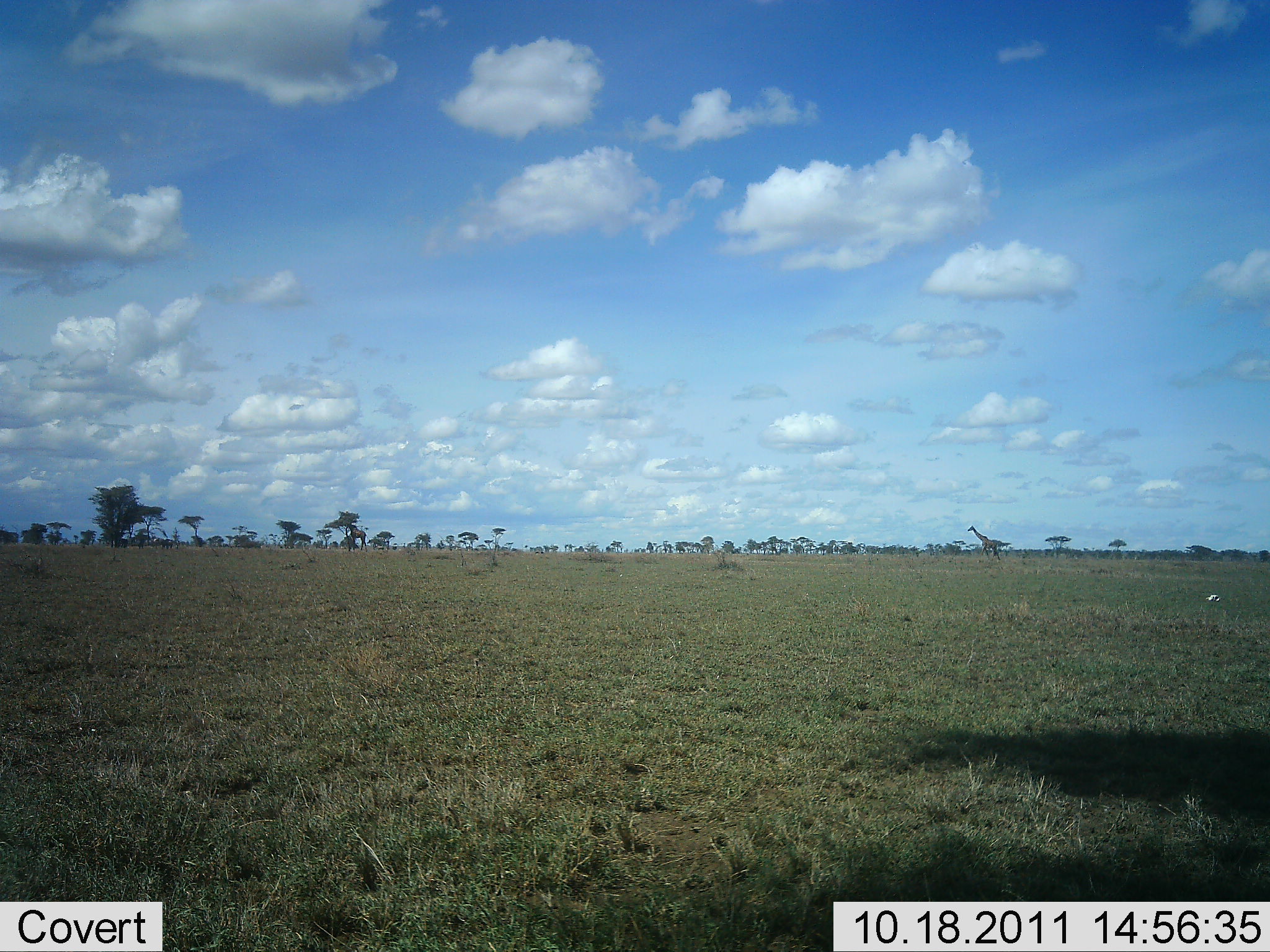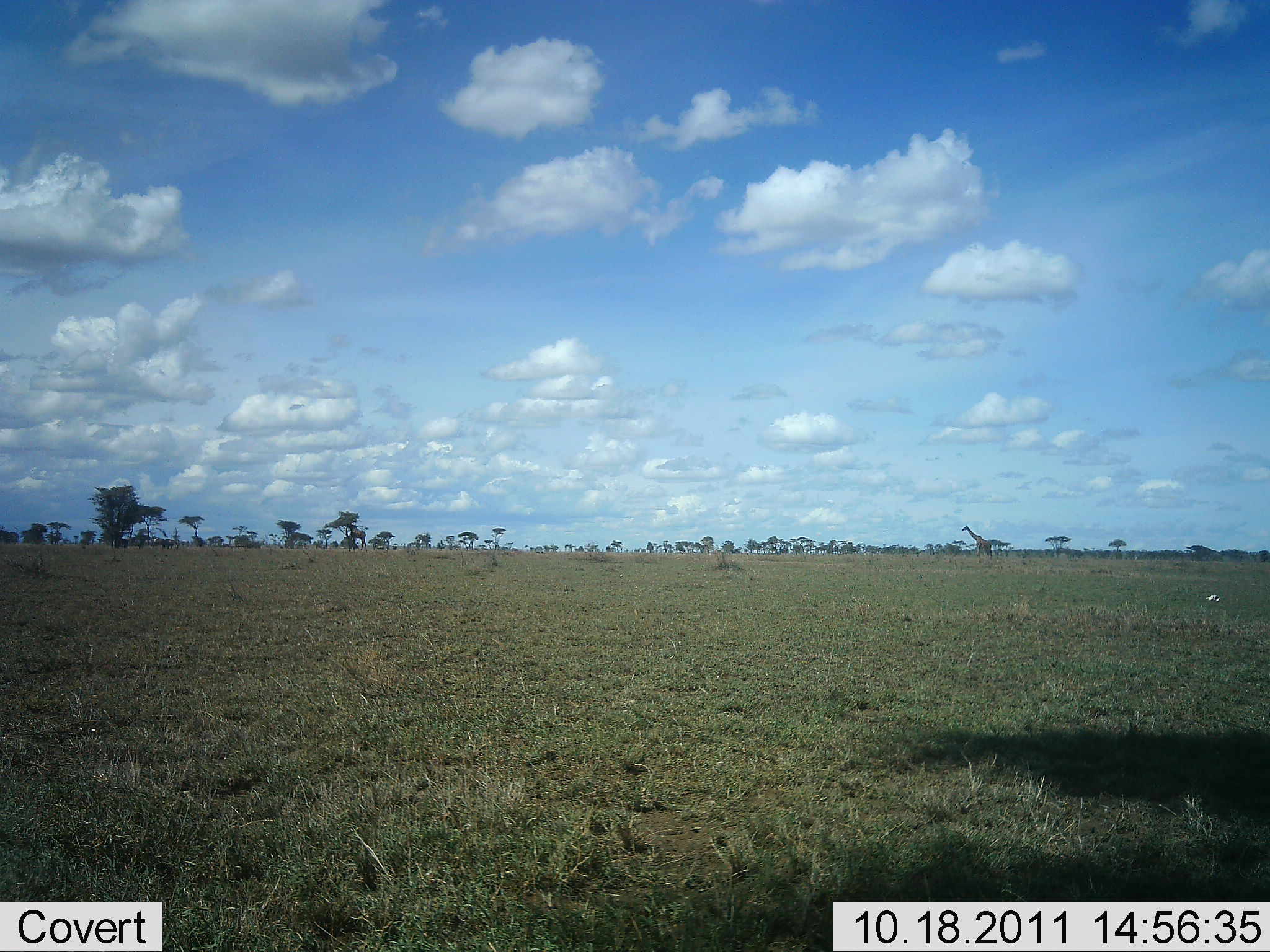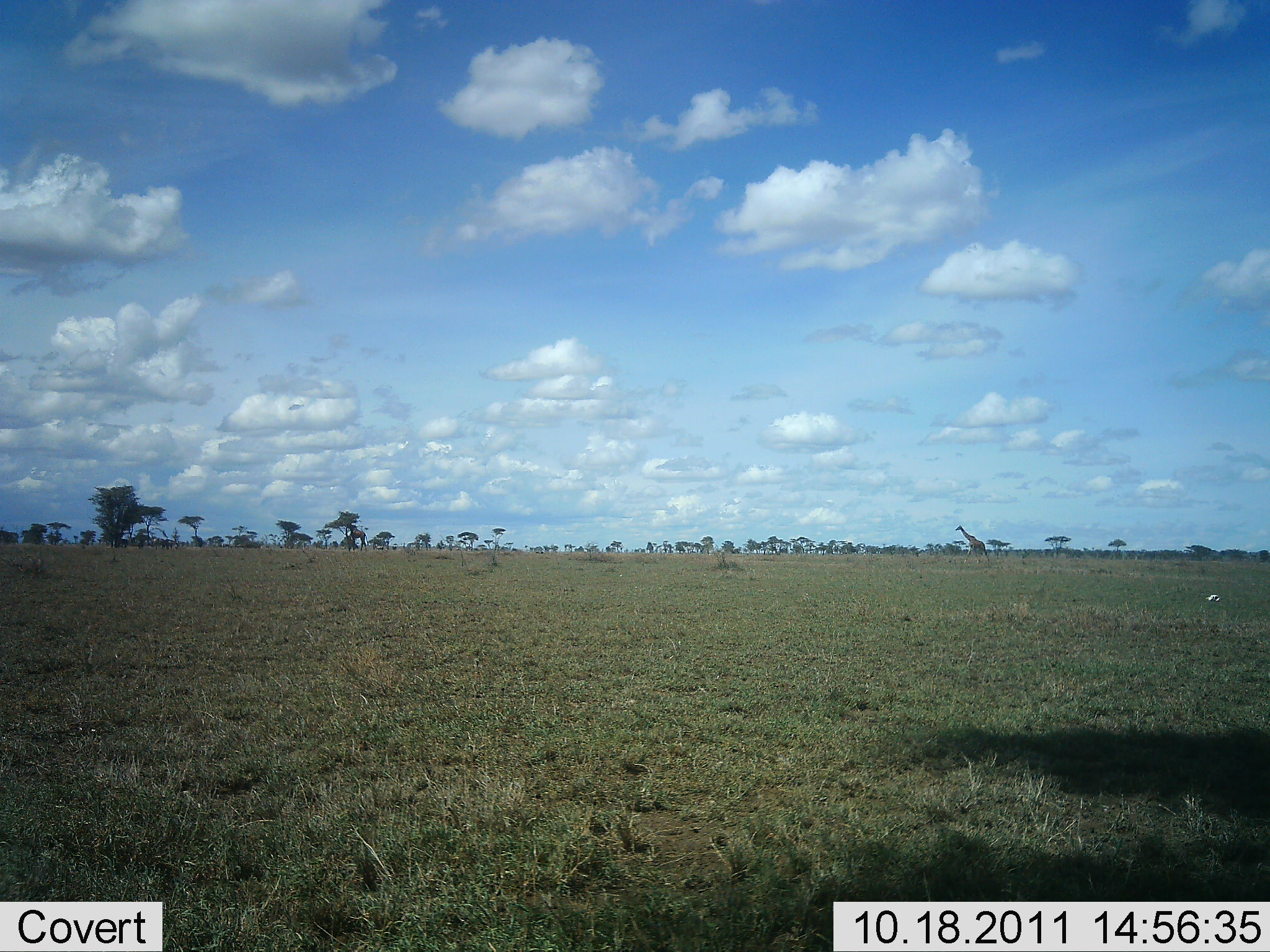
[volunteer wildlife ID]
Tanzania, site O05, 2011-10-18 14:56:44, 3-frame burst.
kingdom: Animalia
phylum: Chordata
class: Mammalia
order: Artiodactyla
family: Giraffidae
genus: Giraffa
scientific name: Giraffa camelopardalis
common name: giraffe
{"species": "giraffe (Giraffa camelopardalis)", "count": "1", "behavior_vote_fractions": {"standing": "27%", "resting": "0%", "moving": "91%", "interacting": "0%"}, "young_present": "0%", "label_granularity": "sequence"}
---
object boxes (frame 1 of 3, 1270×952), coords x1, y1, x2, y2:
animal: 967, 525, 1001, 562; 345, 520, 371, 552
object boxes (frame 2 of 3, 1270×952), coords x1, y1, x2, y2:
animal: 961, 523, 993, 565; 346, 522, 368, 553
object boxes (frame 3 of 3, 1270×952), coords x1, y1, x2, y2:
animal: 954, 524, 990, 564; 346, 522, 370, 552